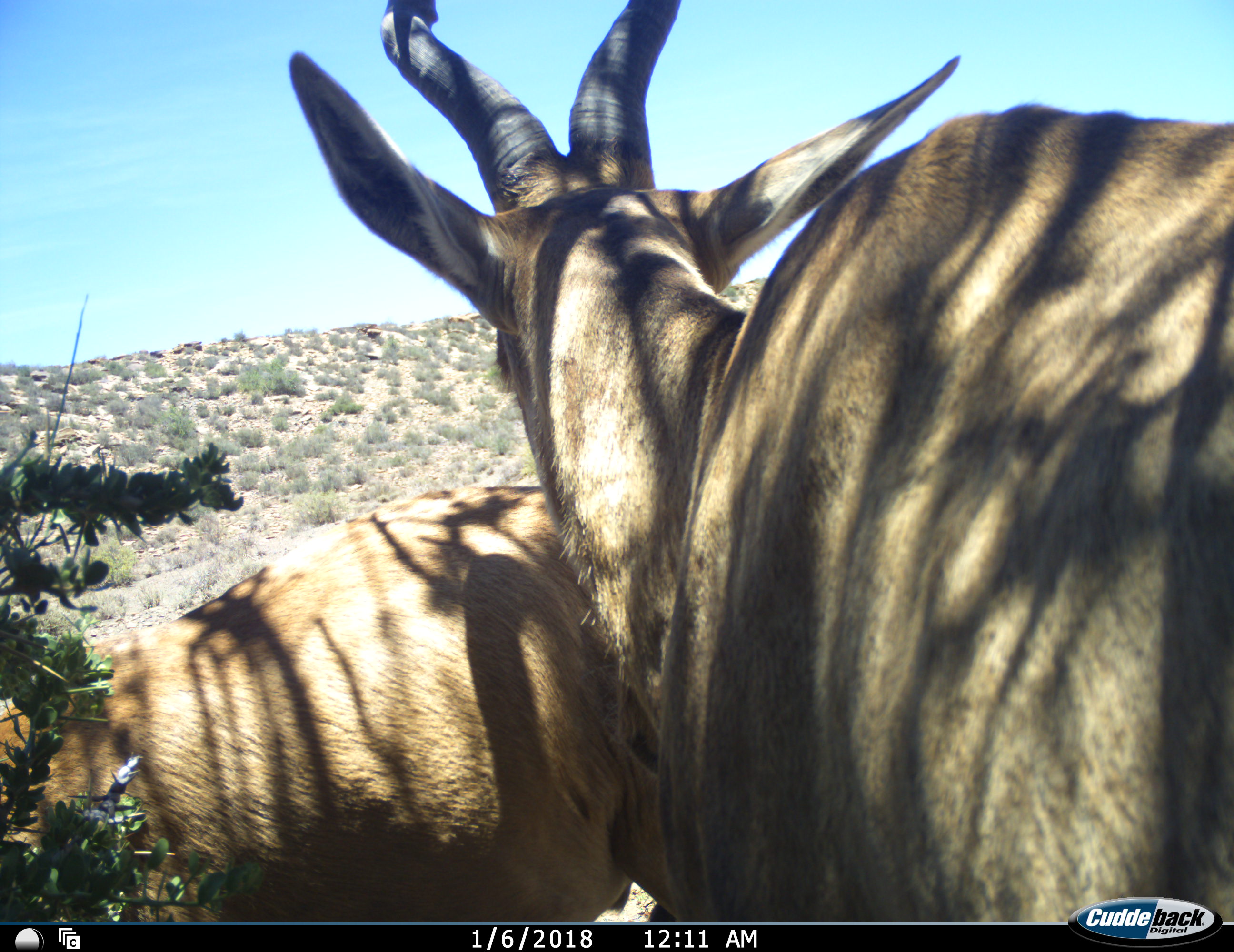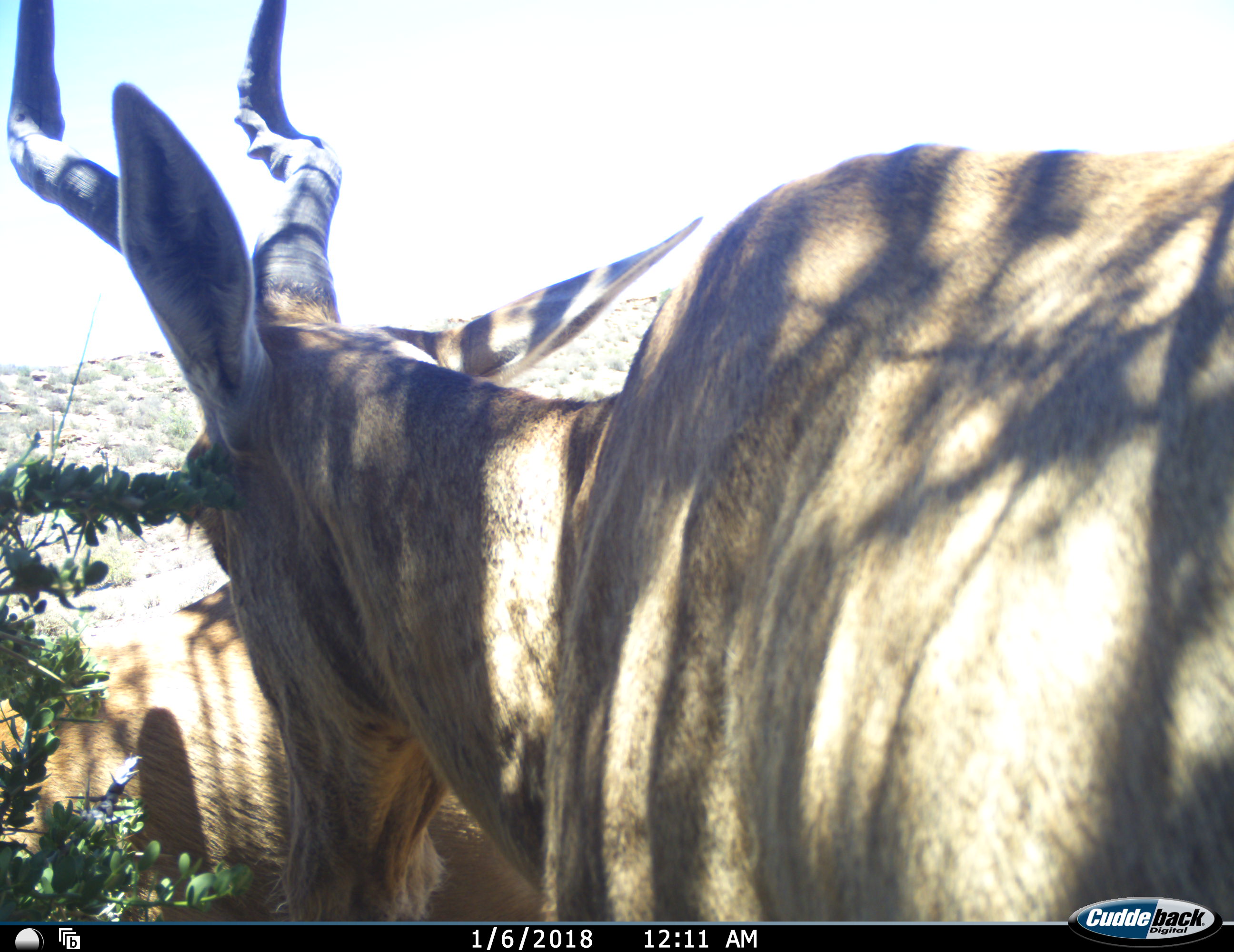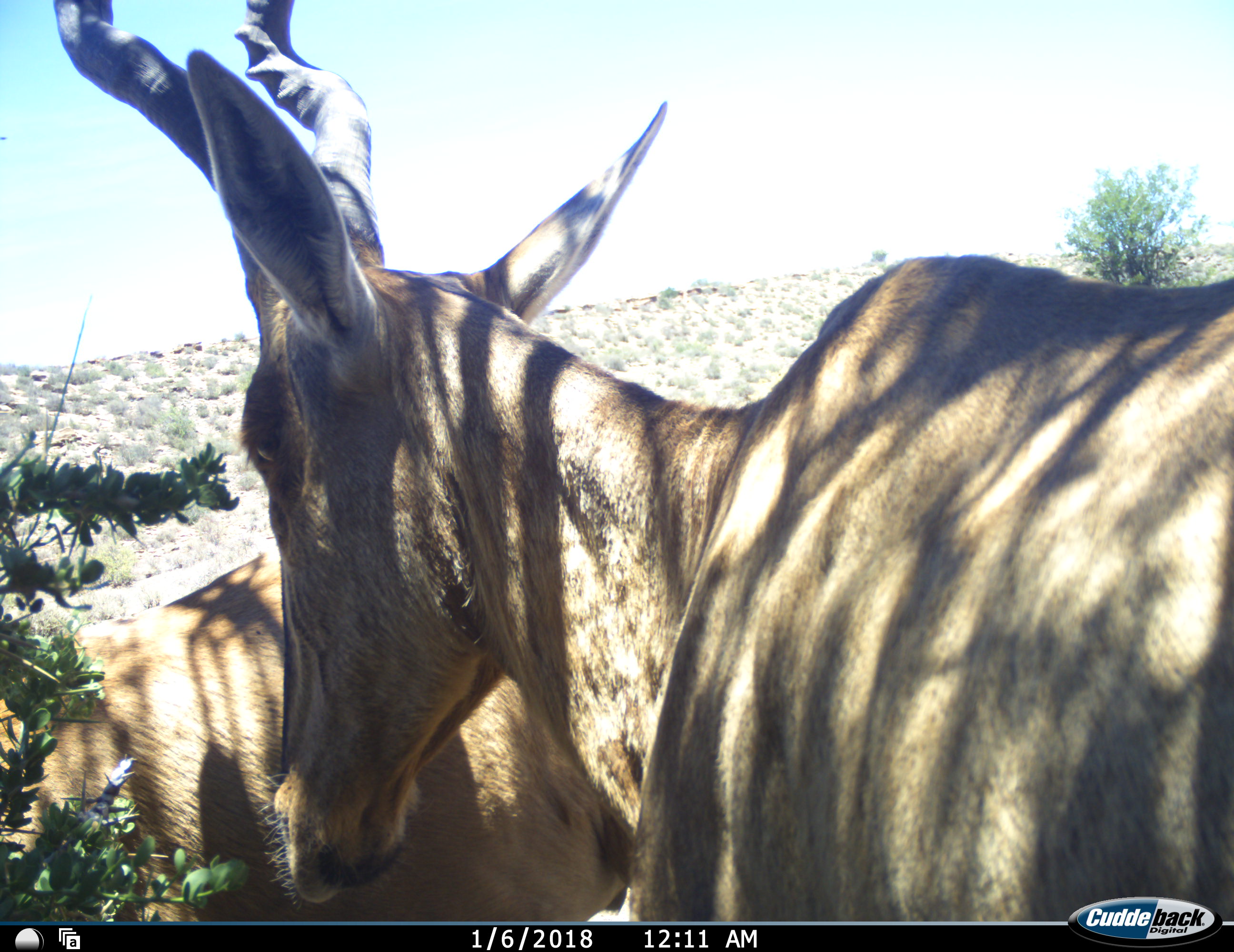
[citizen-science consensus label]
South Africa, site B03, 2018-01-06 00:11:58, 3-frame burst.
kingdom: Animalia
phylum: Chordata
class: Mammalia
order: Artiodactyla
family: Bovidae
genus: Alcelaphus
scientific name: Alcelaphus buselaphus caama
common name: red hartebeest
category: hartebeestred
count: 2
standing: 78%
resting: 0%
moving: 33%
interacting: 22%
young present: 11%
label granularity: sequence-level